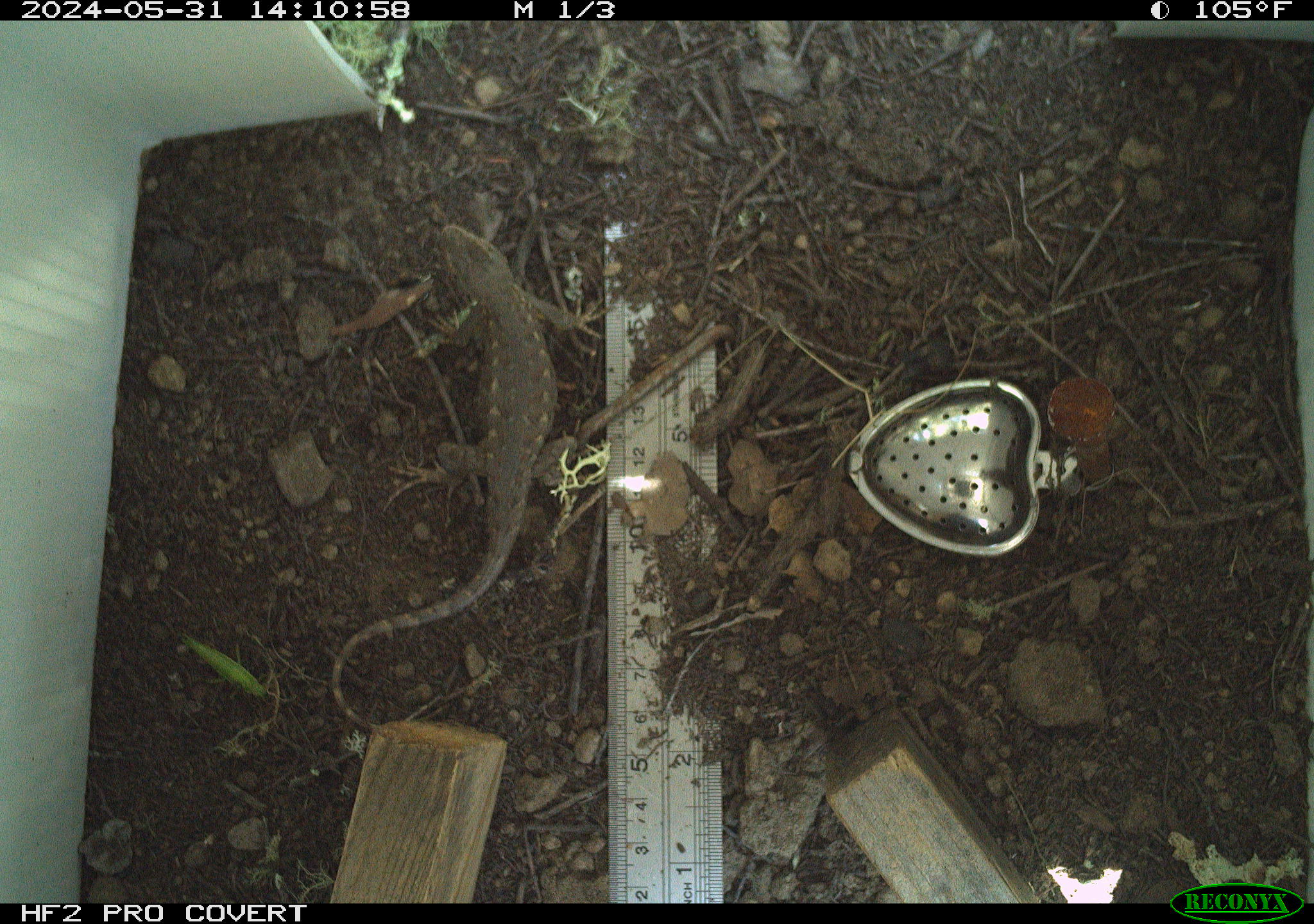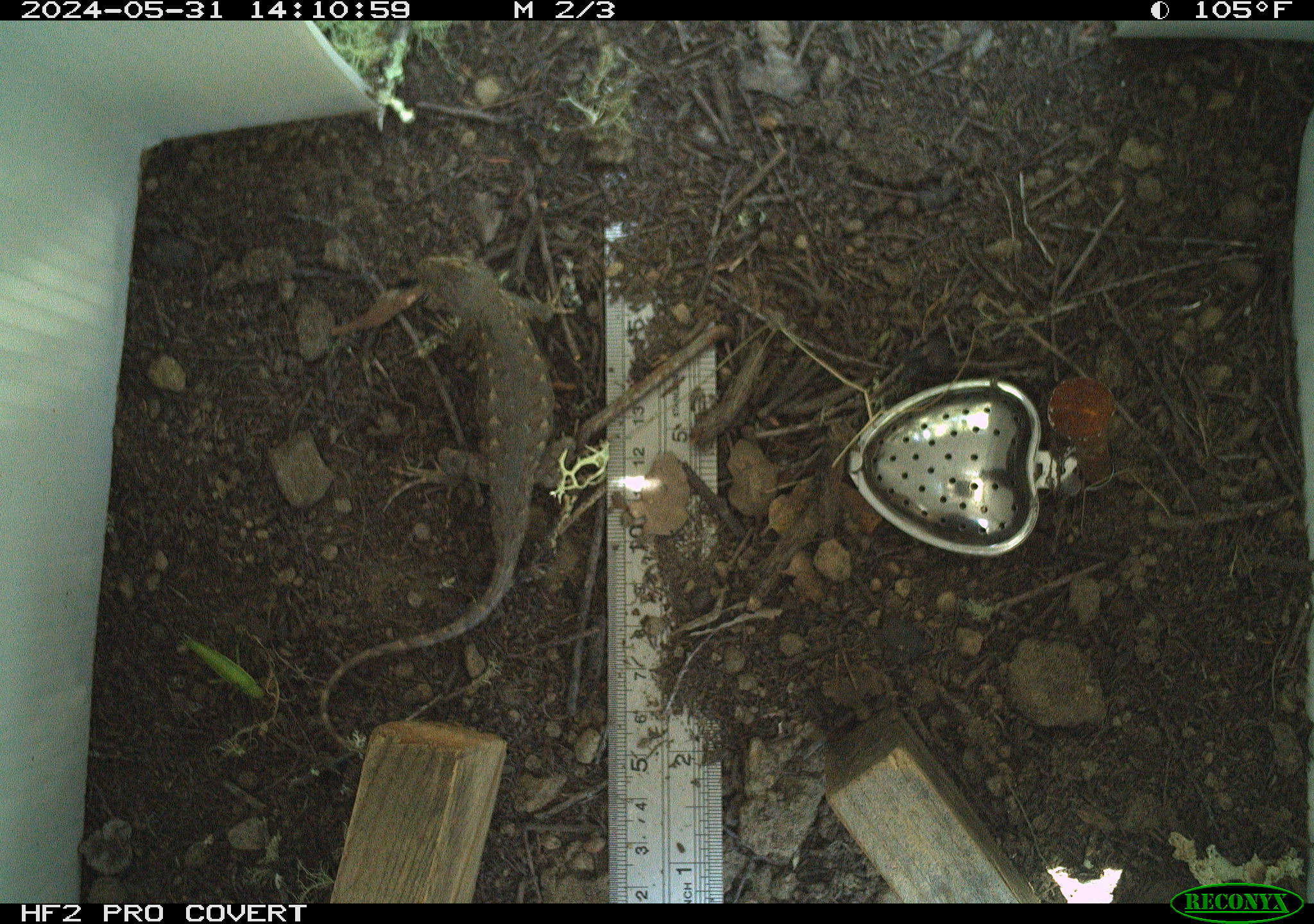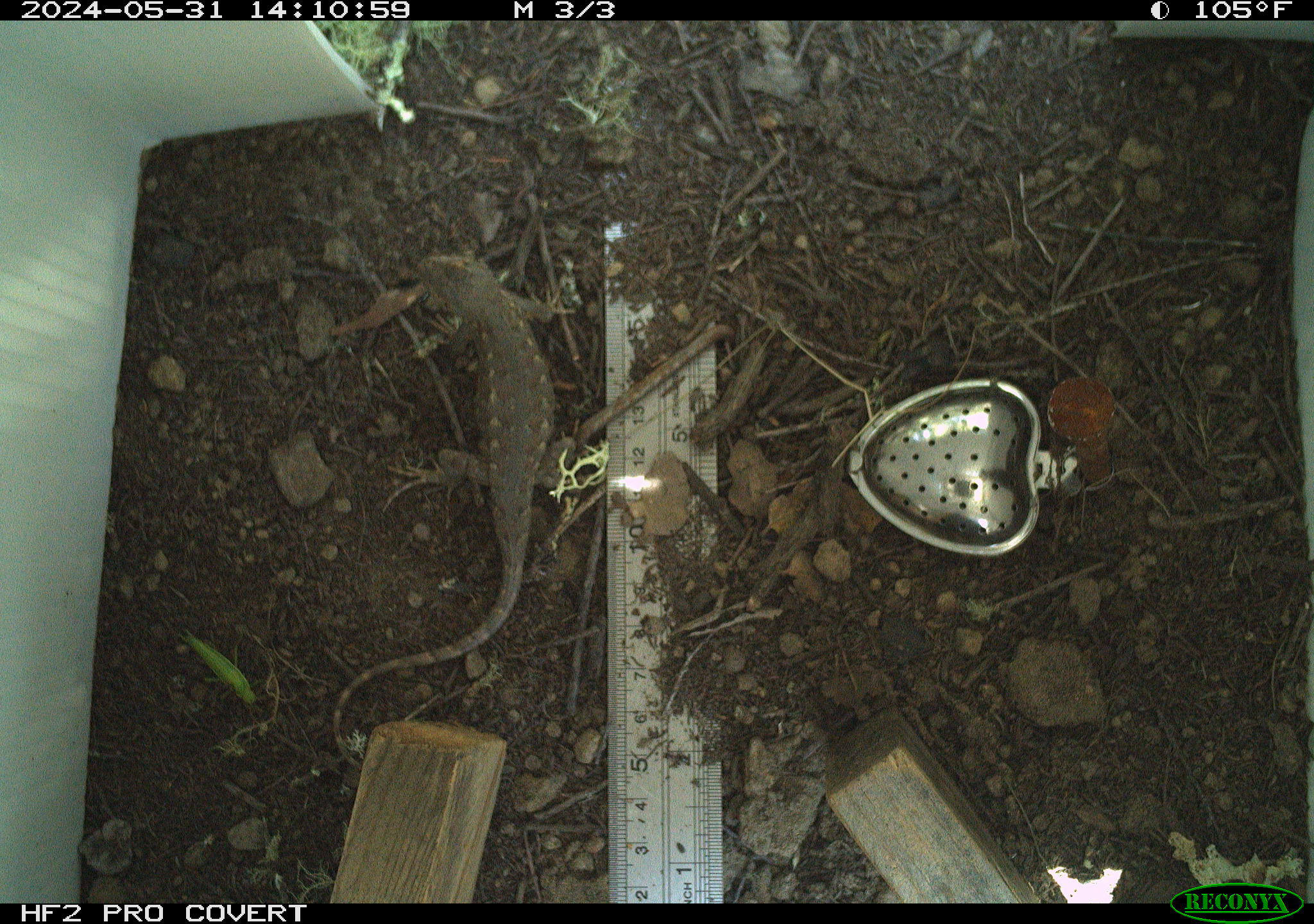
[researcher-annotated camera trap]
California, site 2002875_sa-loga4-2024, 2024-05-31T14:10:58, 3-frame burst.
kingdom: Animalia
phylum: Chordata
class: Reptilia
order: Squamata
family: Phrynosomatidae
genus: Sceloporus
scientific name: Sceloporus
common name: spiny lizards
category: sceloporus species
Sceloporus species (spiny lizards) (Sceloporus).